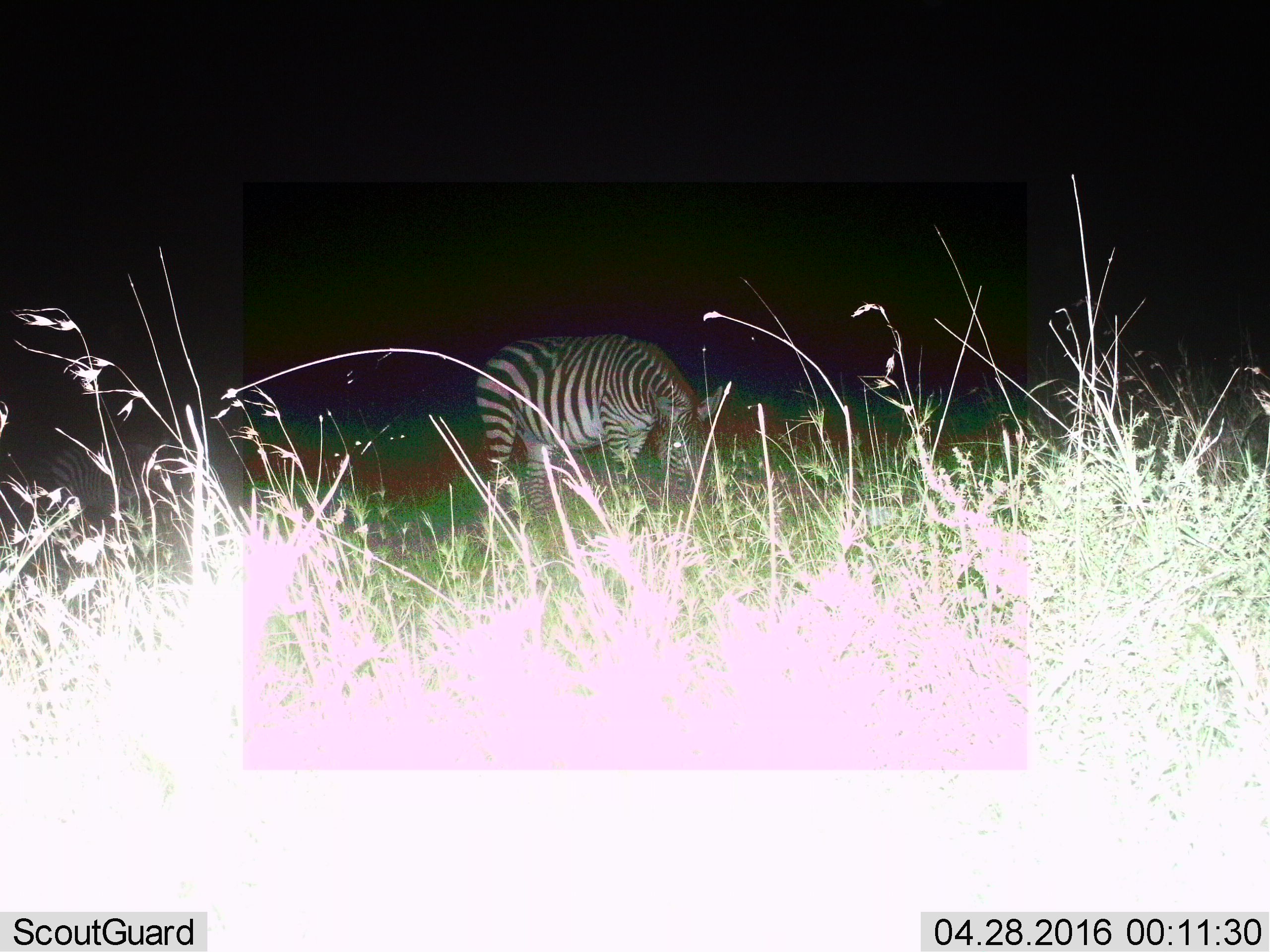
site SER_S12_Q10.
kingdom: Animalia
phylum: Chordata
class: Mammalia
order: Perissodactyla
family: Equidae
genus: Equus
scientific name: Equus quagga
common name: plains zebra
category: zebraplains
Zebraplains (plains zebra) (Equus quagga), count 1. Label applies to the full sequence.